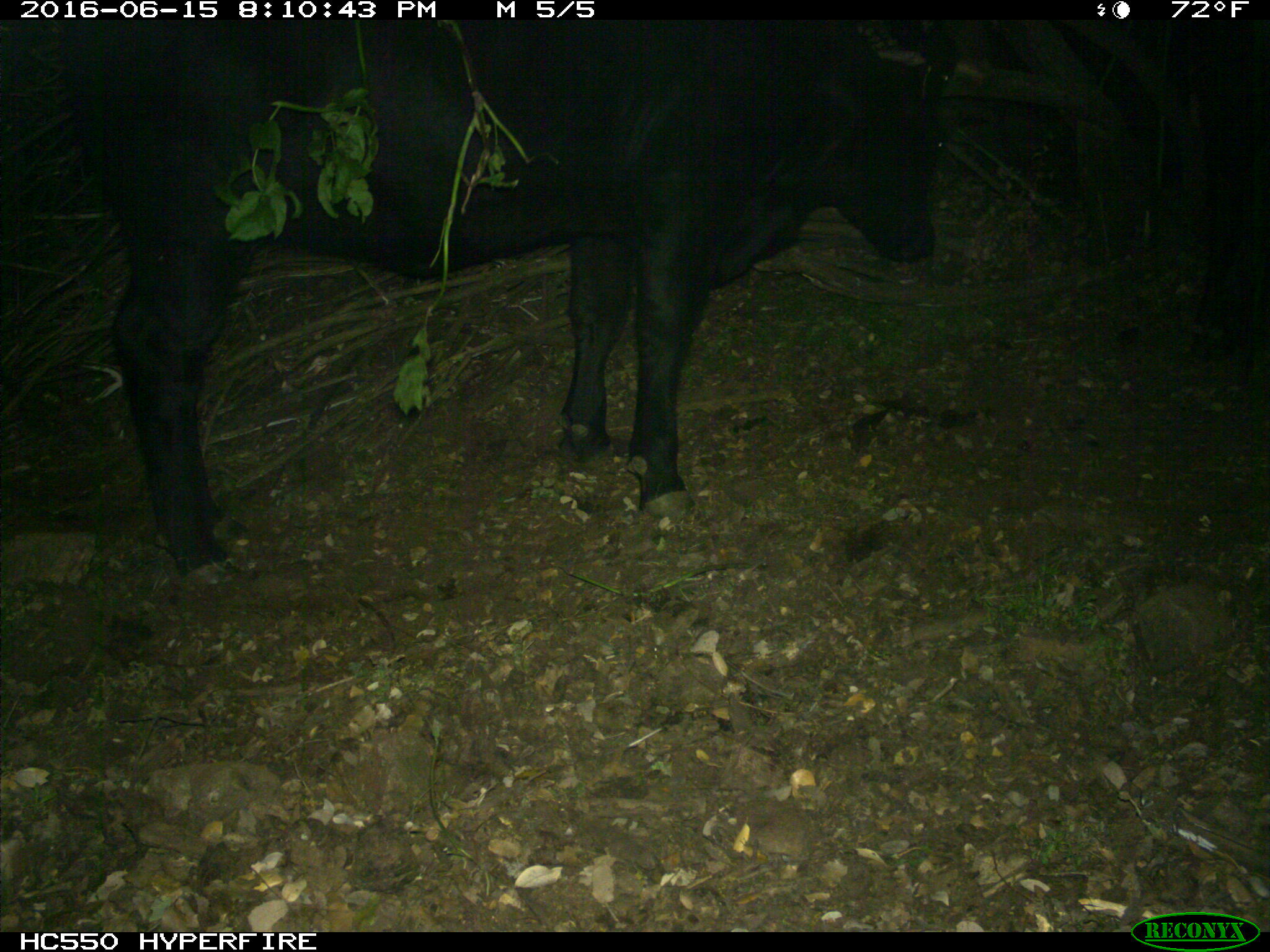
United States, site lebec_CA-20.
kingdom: Animalia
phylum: Chordata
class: Mammalia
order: Artiodactyla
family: Bovidae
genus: Bos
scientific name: Bos taurus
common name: domestic cow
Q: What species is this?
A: Bos taurus (domestic cow).